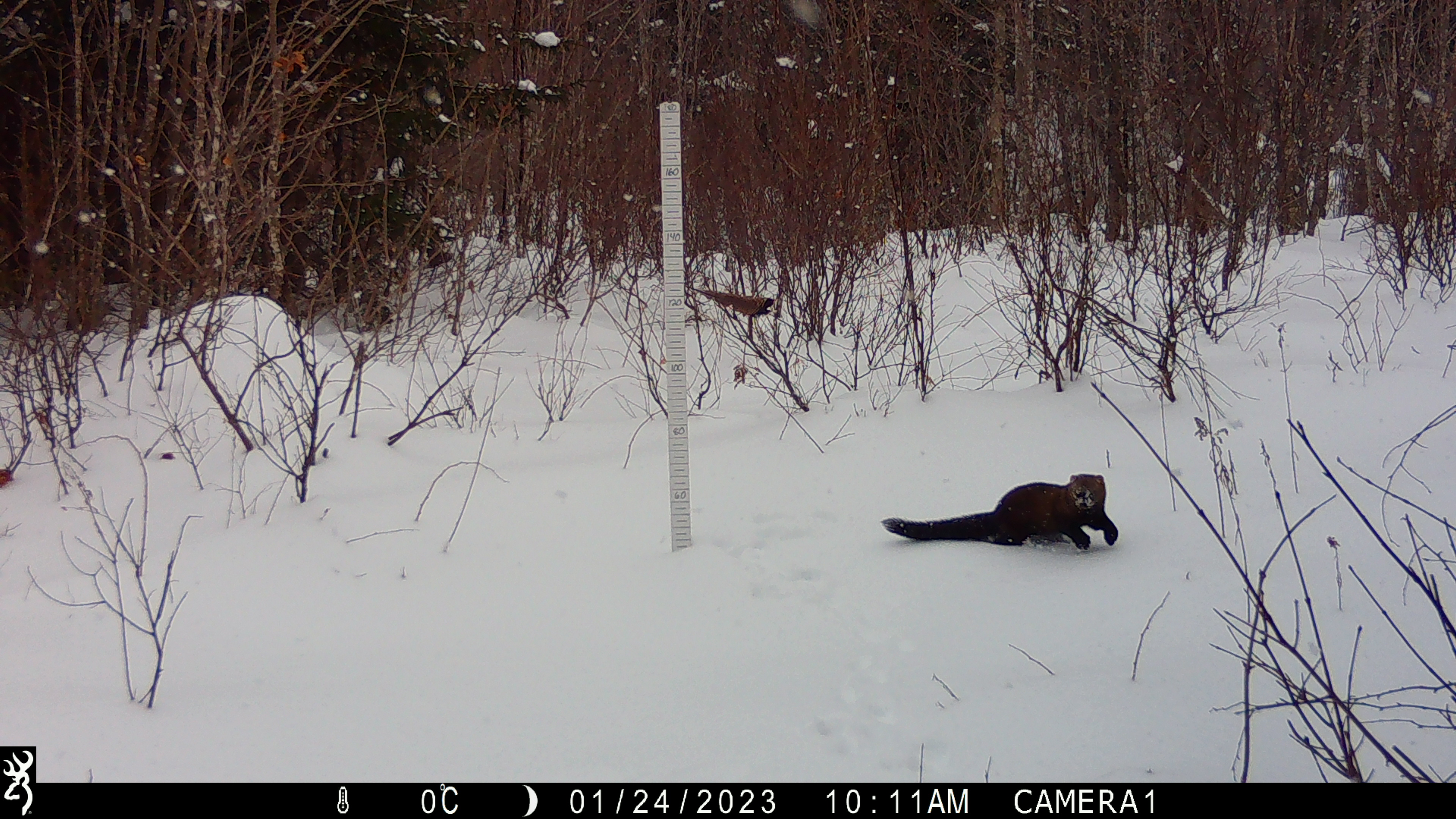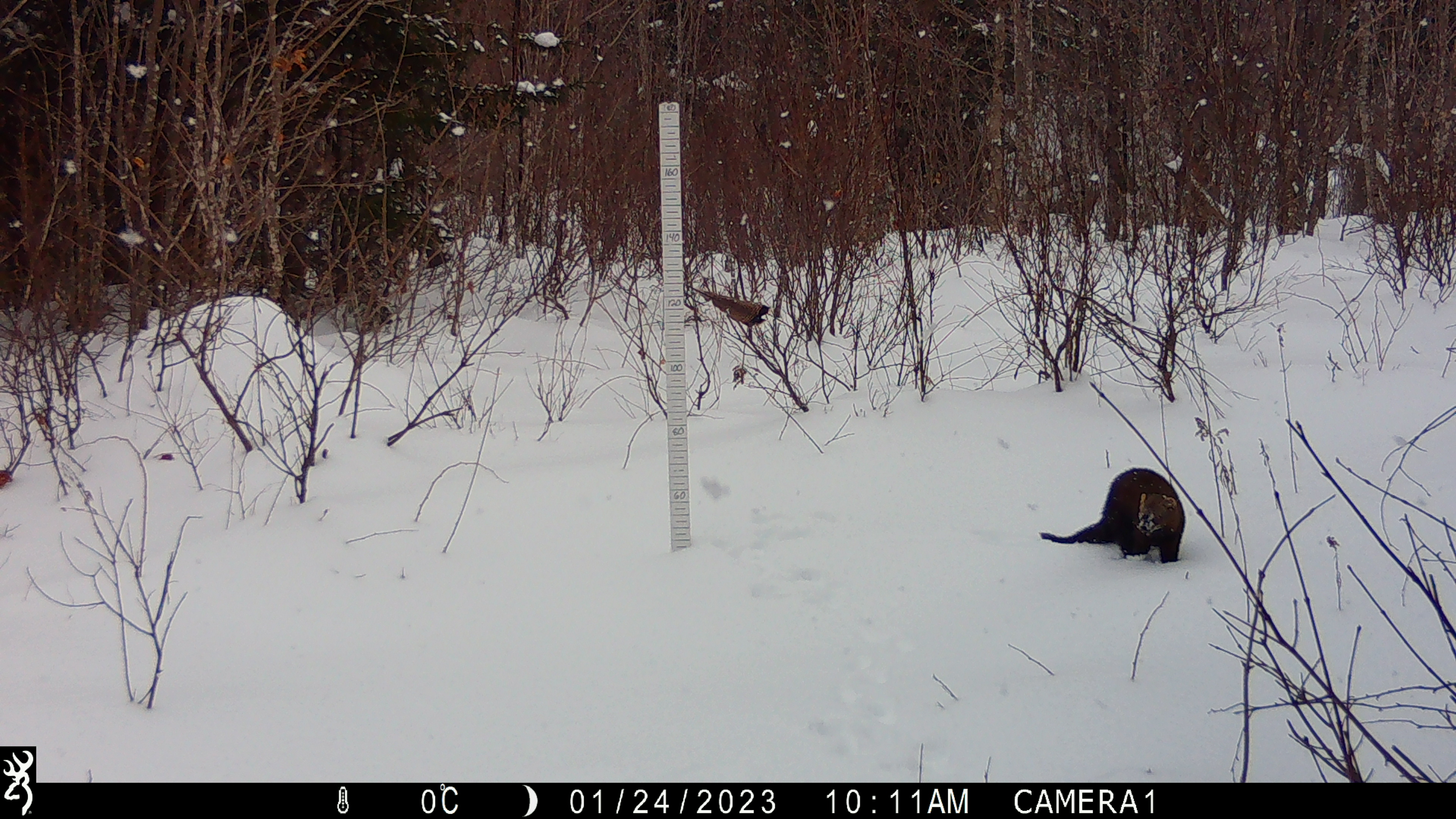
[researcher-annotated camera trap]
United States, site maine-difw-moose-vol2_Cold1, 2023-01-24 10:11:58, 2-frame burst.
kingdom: Animalia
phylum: Chordata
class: Mammalia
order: Carnivora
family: Mustelidae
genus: Pekania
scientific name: Pekania pennanti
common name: fisher